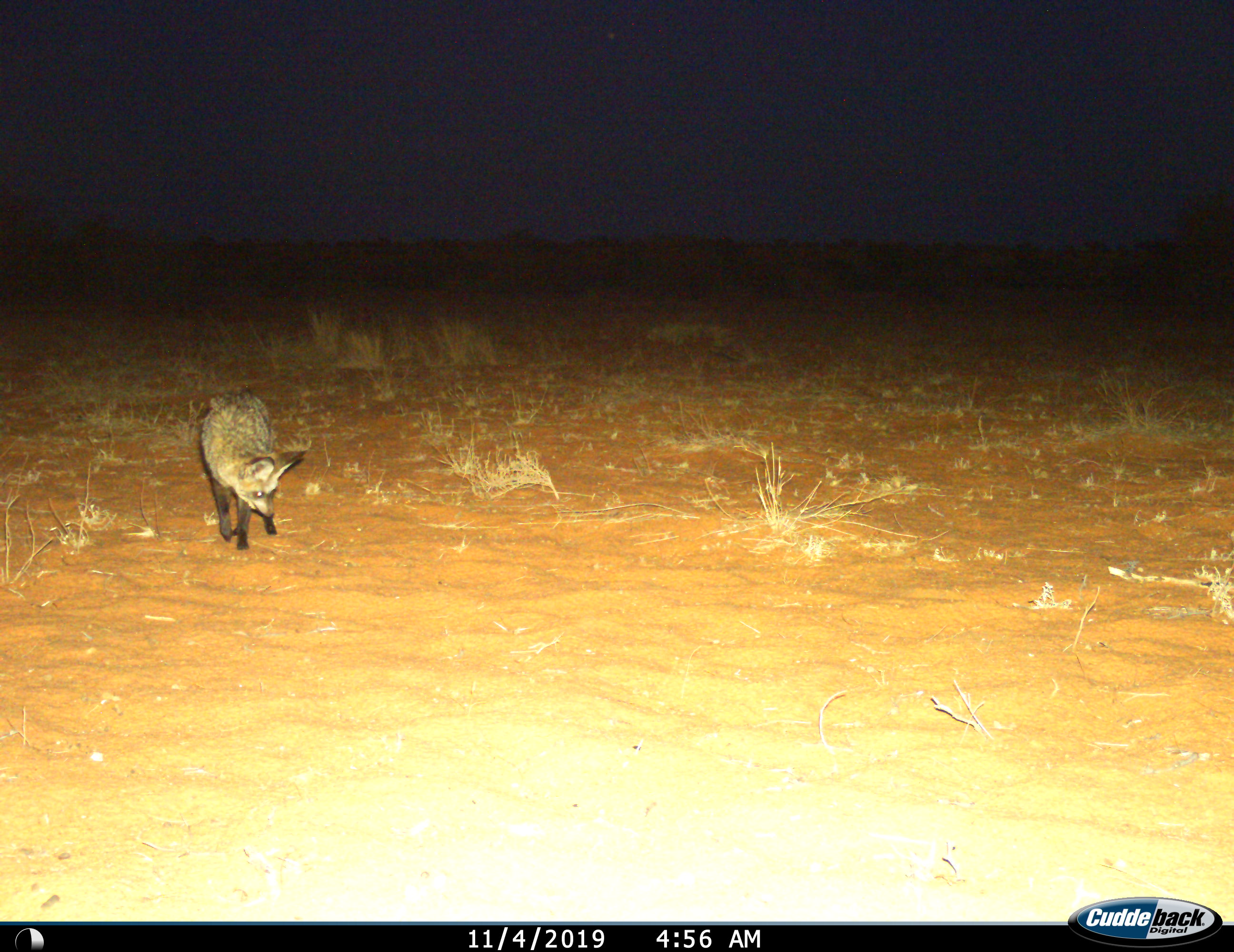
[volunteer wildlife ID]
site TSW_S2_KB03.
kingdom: Animalia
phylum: Chordata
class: Mammalia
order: Carnivora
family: Canidae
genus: Otocyon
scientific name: Otocyon megalotis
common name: bat-eared fox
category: foxbateared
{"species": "foxbateared (bat-eared fox) (Otocyon megalotis)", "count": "1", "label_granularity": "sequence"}